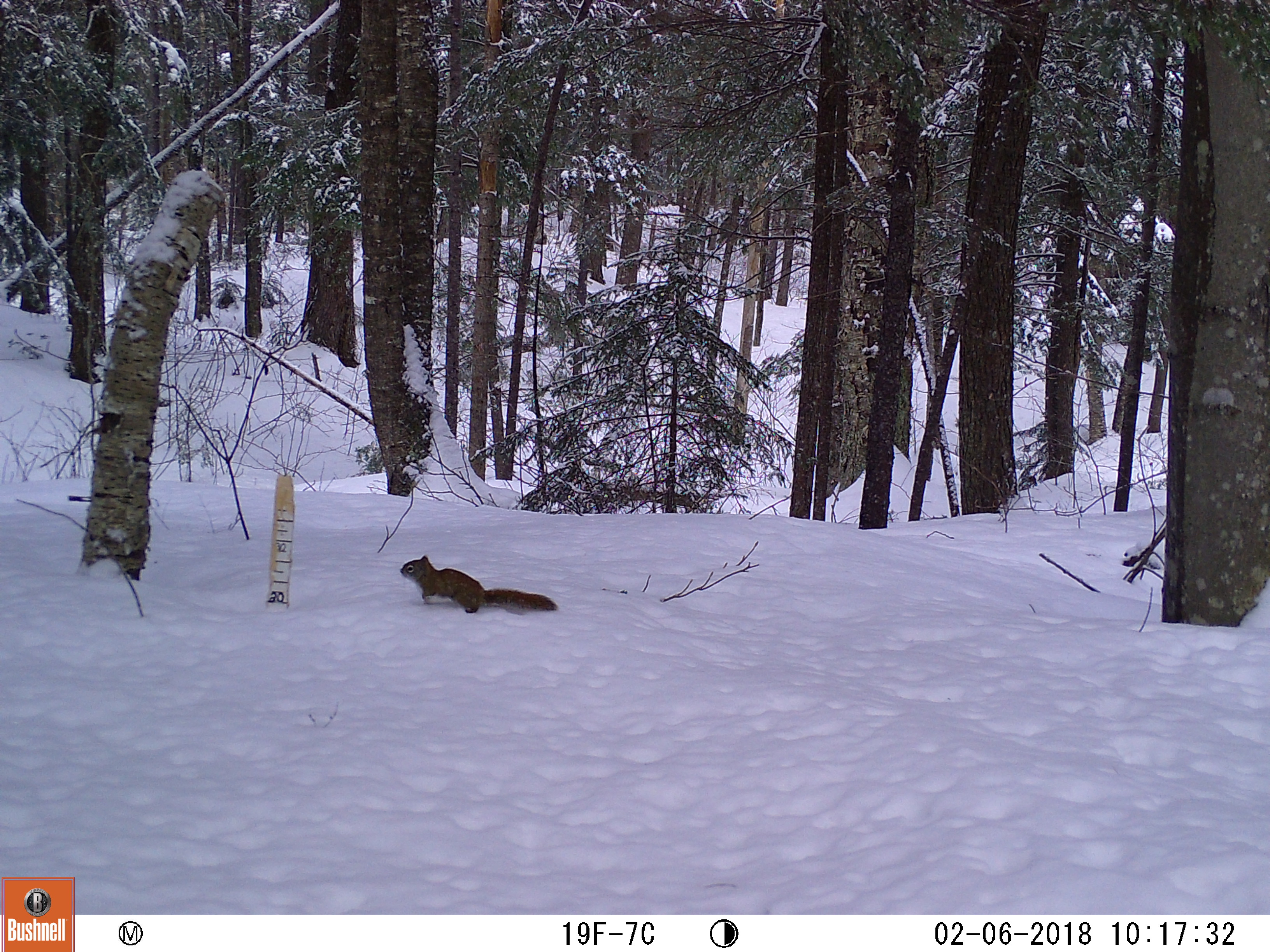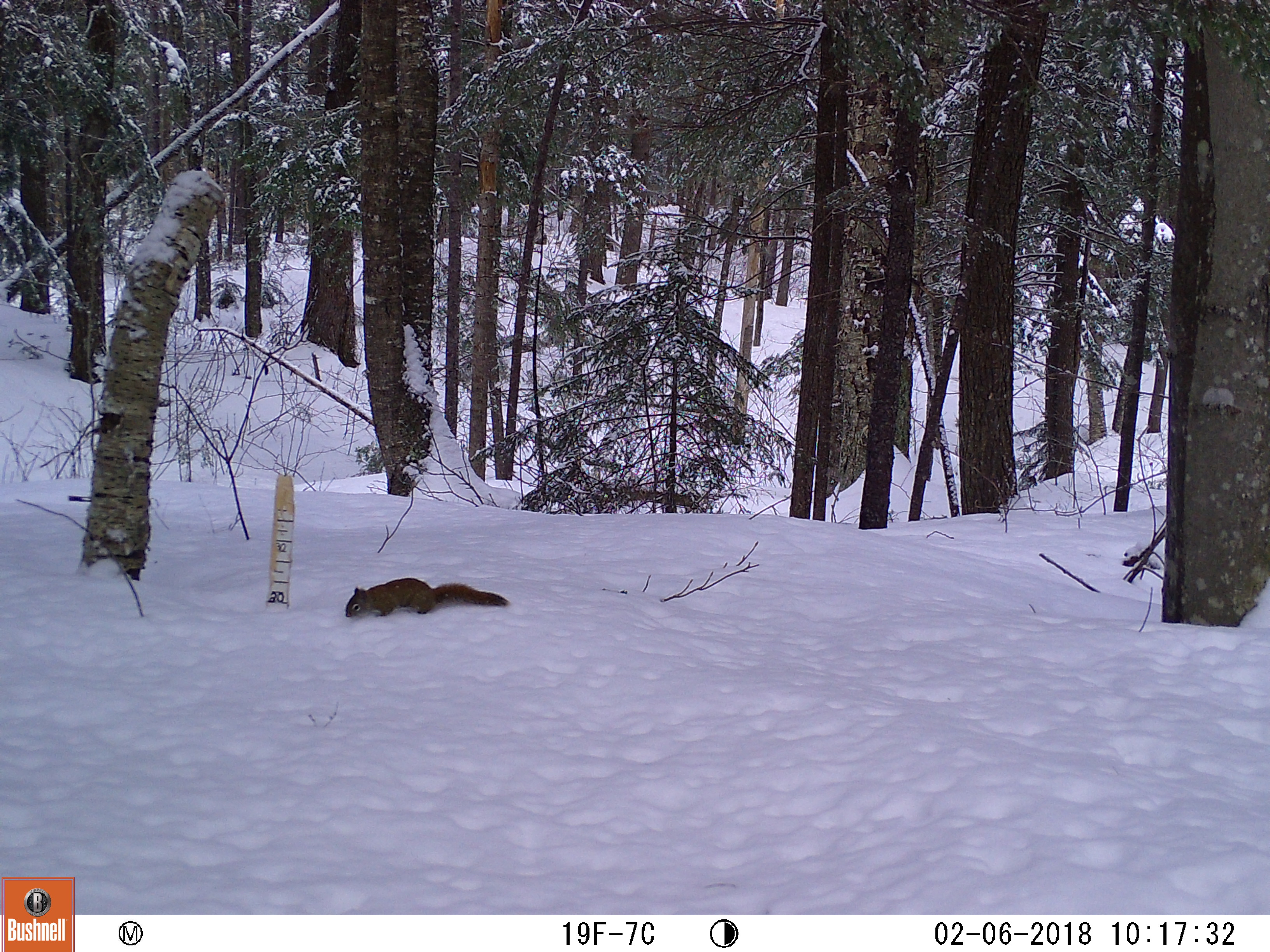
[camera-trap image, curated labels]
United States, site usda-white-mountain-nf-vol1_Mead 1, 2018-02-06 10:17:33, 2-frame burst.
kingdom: Animalia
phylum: Chordata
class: Mammalia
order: Rodentia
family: Sciuridae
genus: Tamiasciurus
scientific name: Tamiasciurus hudsonicus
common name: red squirrel